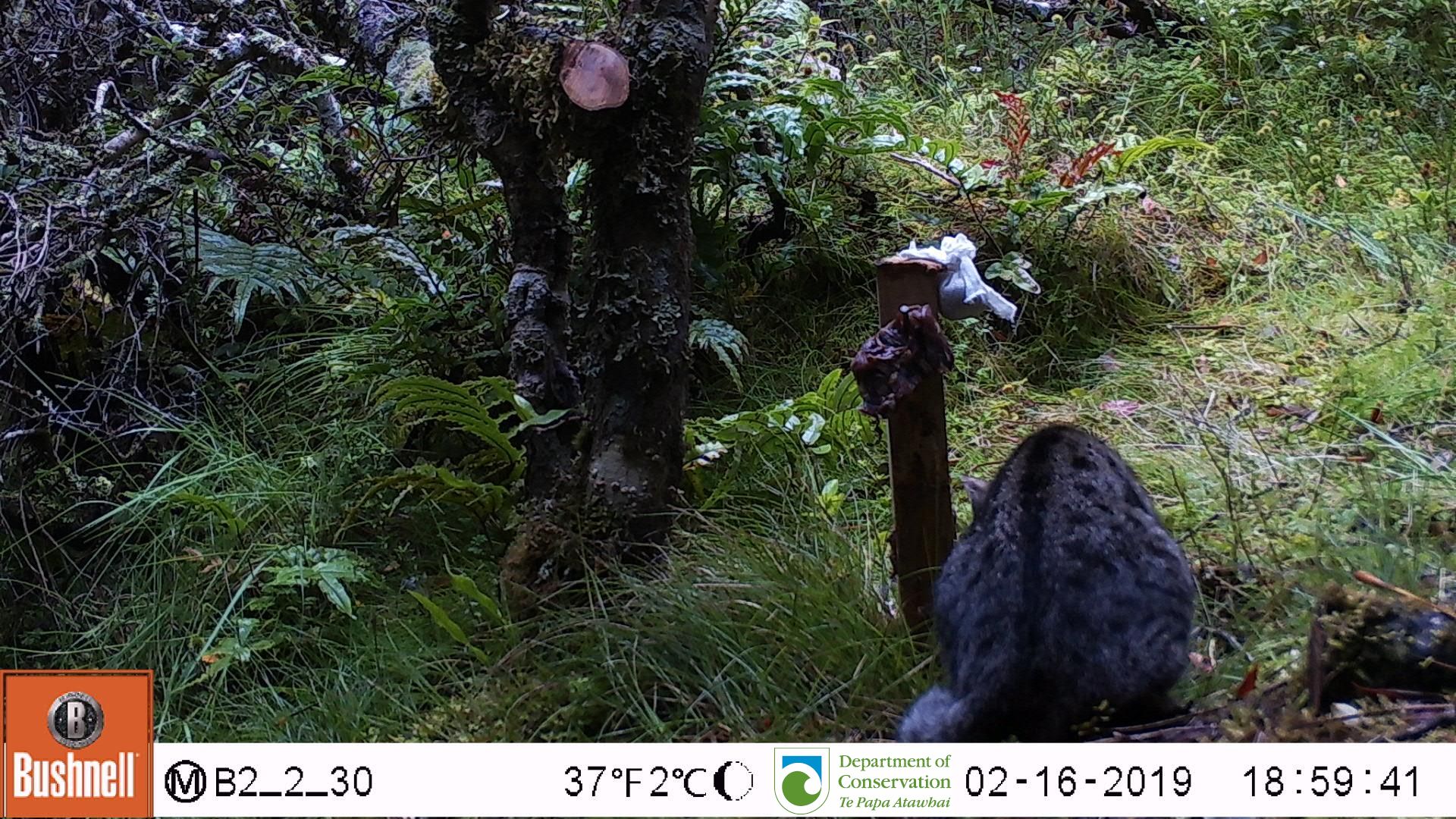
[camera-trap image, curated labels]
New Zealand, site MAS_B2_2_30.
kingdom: Animalia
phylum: Chordata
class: Mammalia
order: Carnivora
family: Felidae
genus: Felis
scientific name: Felis catus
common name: domestic cat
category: cat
Cat (domestic cat) (Felis catus).